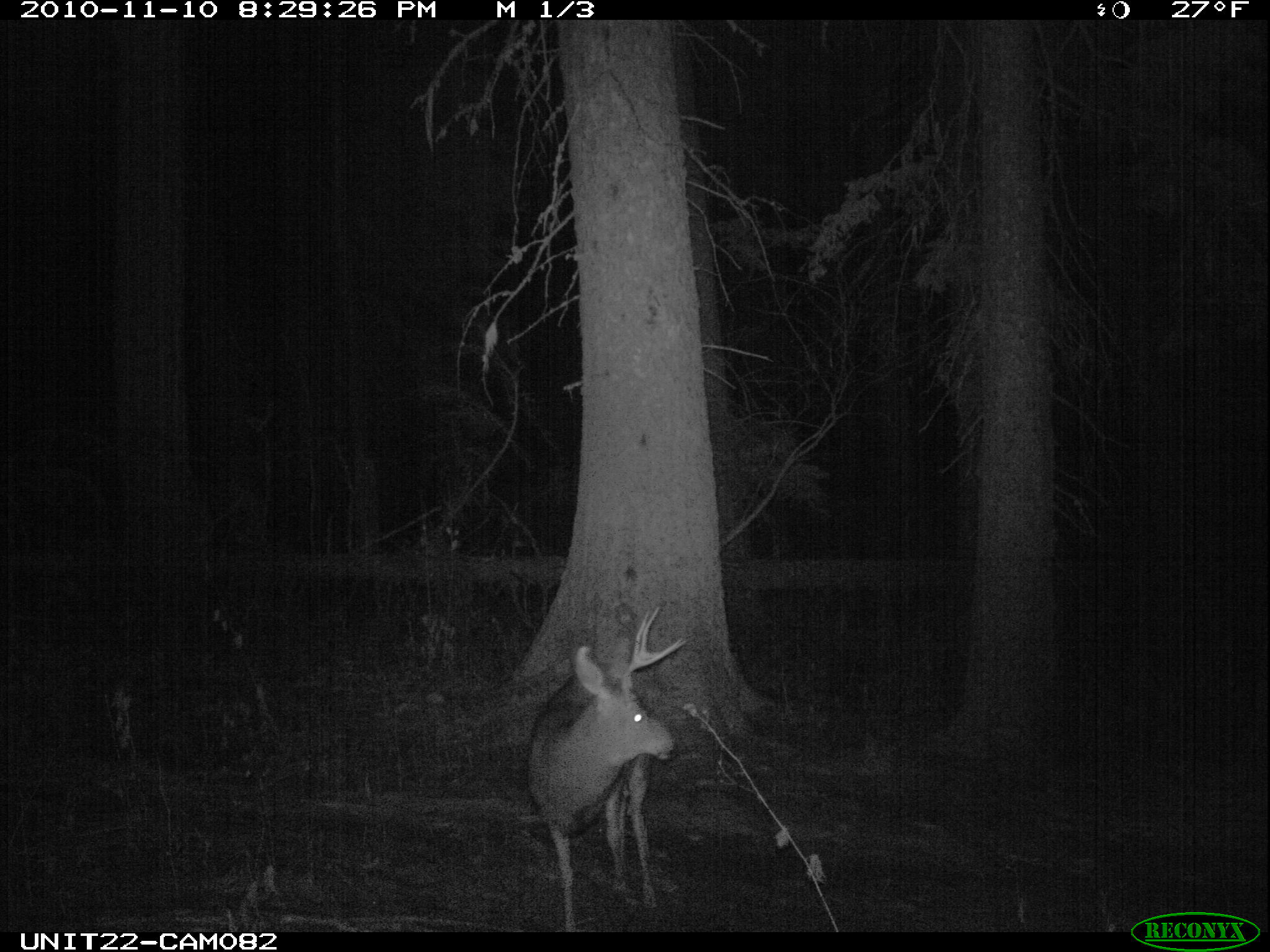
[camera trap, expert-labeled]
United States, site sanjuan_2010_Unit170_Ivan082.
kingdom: Animalia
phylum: Chordata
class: Mammalia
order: Artiodactyla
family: Cervidae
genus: Odocoileus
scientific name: Odocoileus hemionus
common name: mule deer